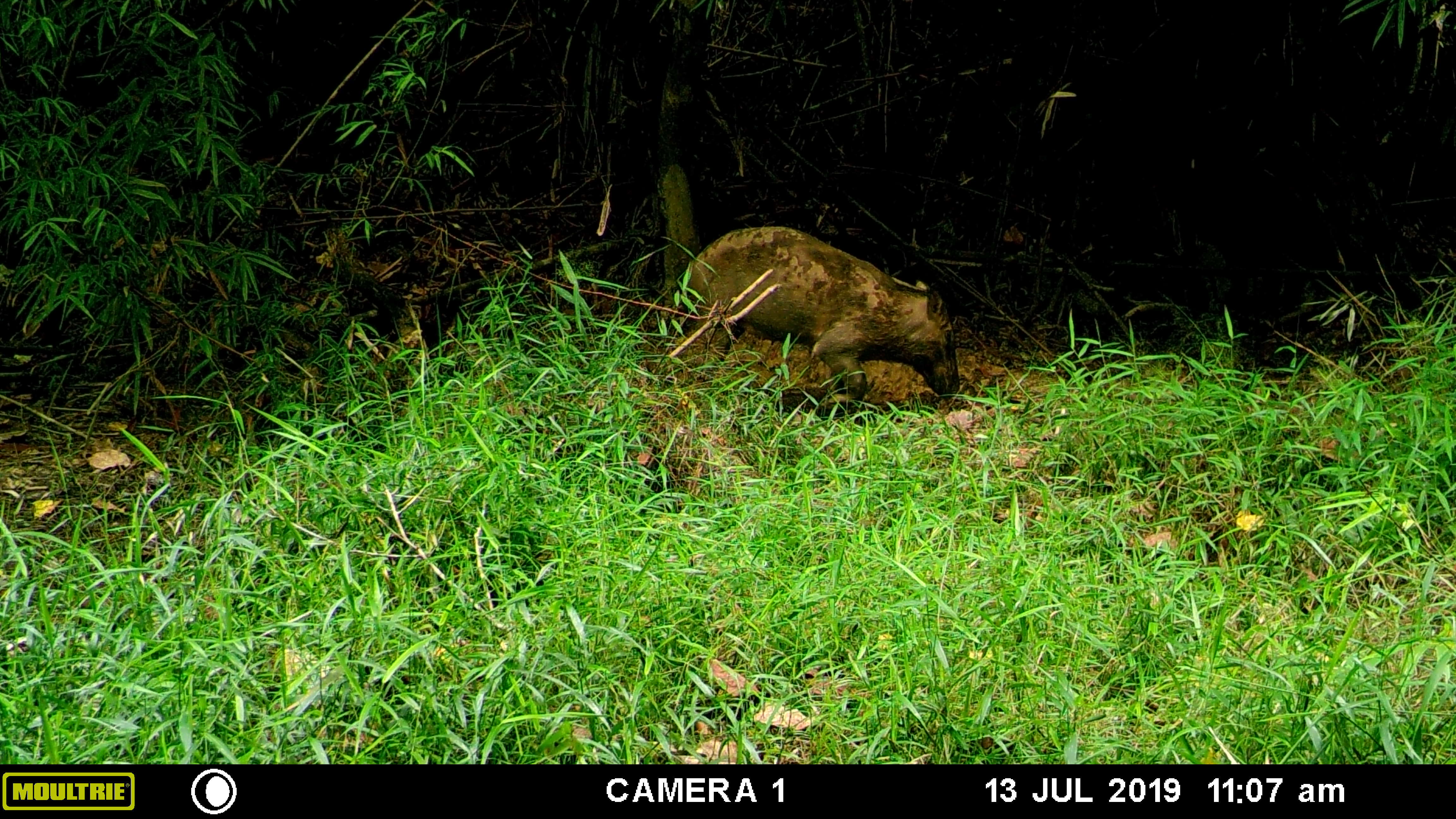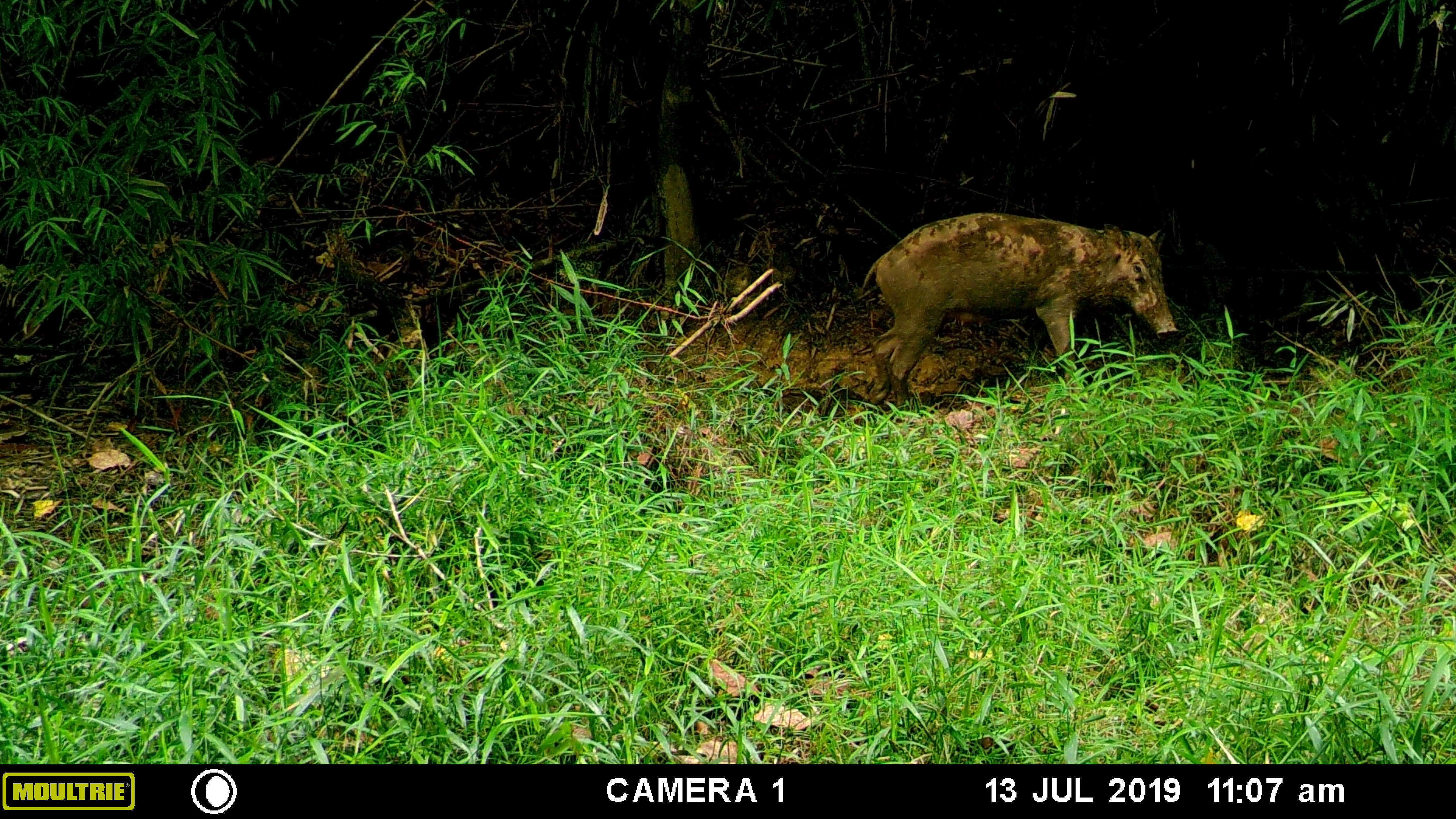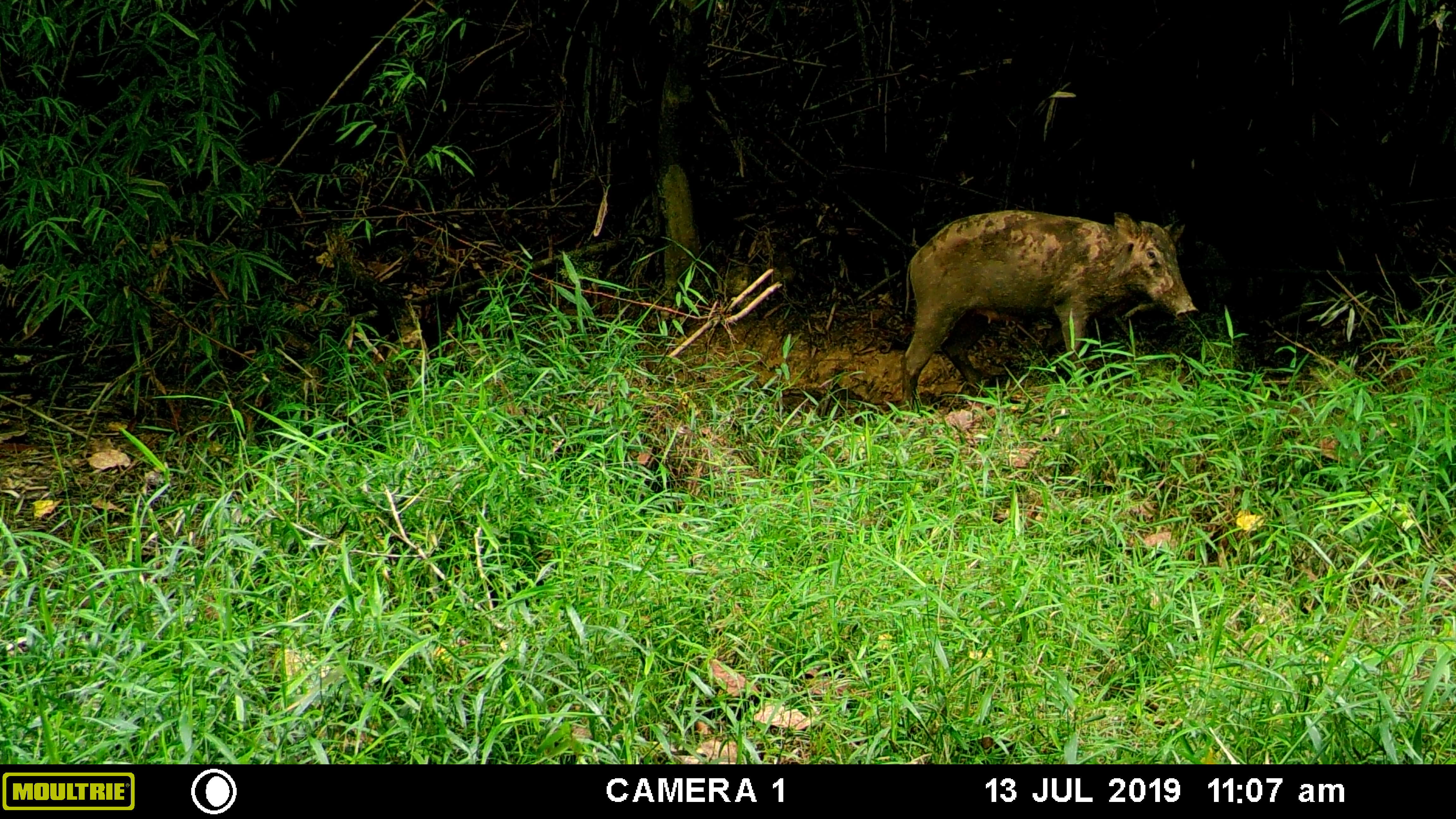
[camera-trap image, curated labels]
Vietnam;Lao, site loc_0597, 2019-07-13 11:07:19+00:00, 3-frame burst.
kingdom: Animalia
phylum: Chordata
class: Mammalia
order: Artiodactyla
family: Suidae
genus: Sus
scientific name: Sus scrofa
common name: eurasian wild pig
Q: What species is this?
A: Eurasian wild pig (Sus scrofa).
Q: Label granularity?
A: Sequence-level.